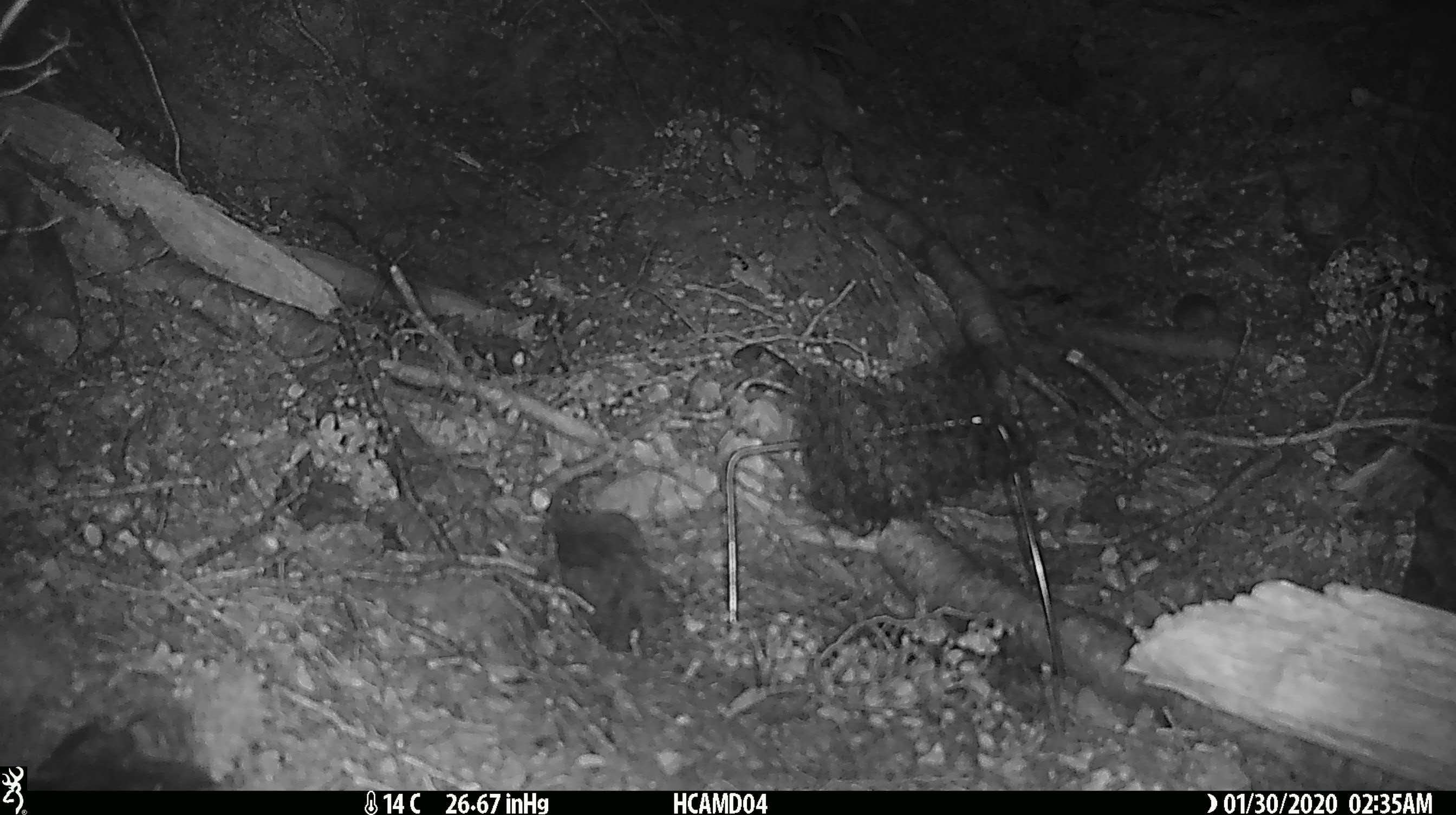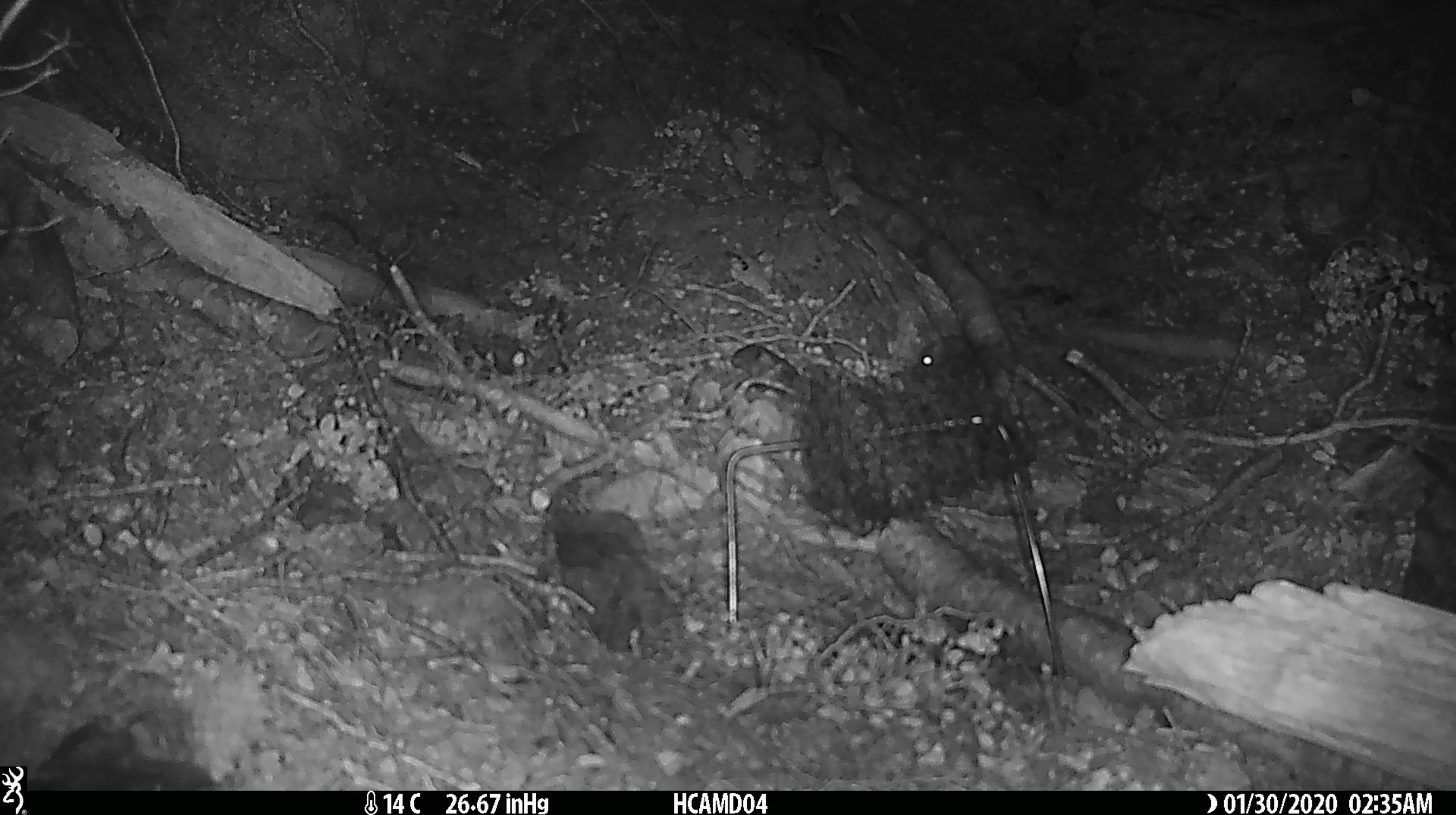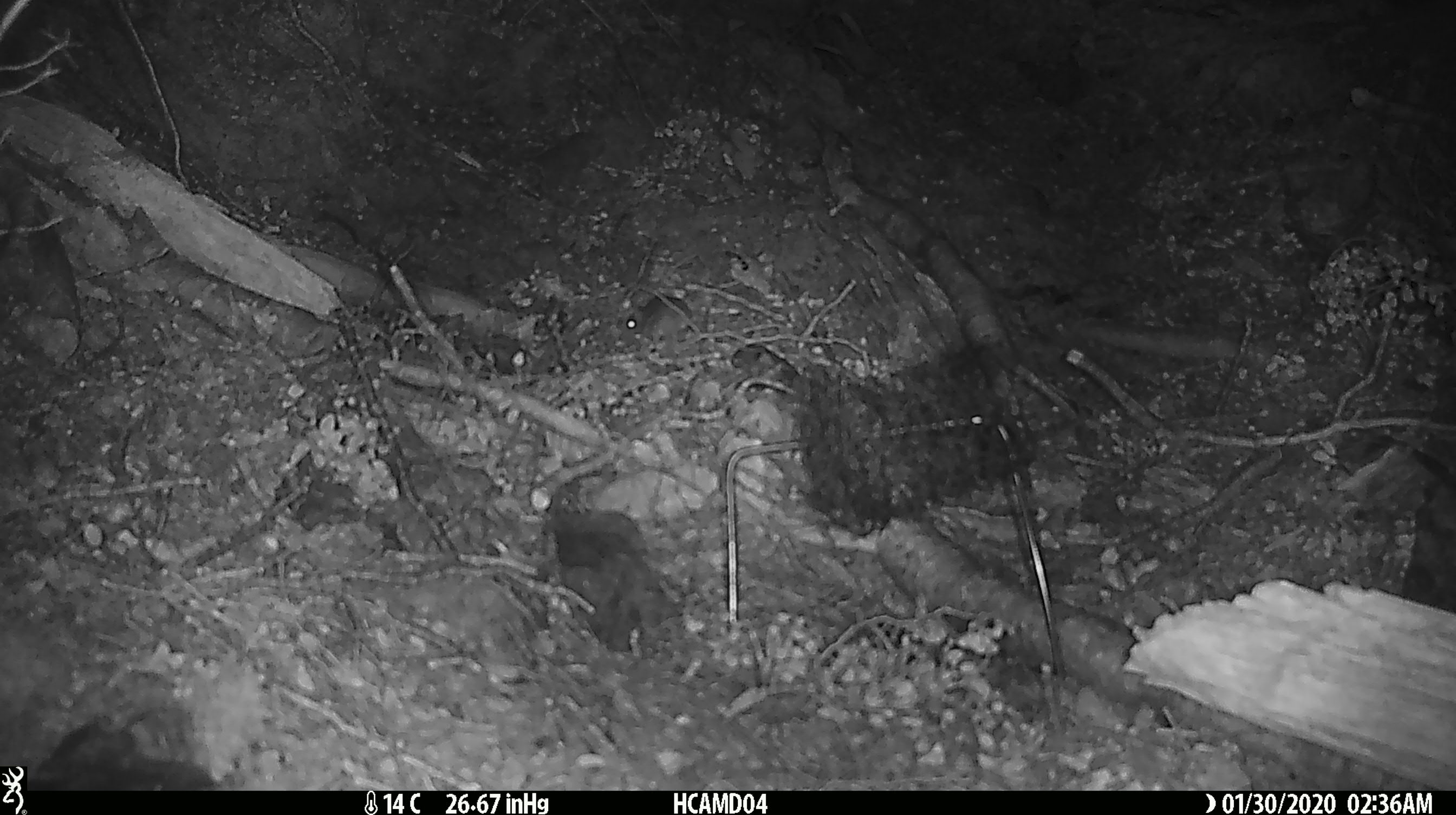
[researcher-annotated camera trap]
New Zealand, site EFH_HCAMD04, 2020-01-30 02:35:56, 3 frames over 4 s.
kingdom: Animalia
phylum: Chordata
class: Mammalia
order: Rodentia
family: Muridae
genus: Mus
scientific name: Mus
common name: mouse